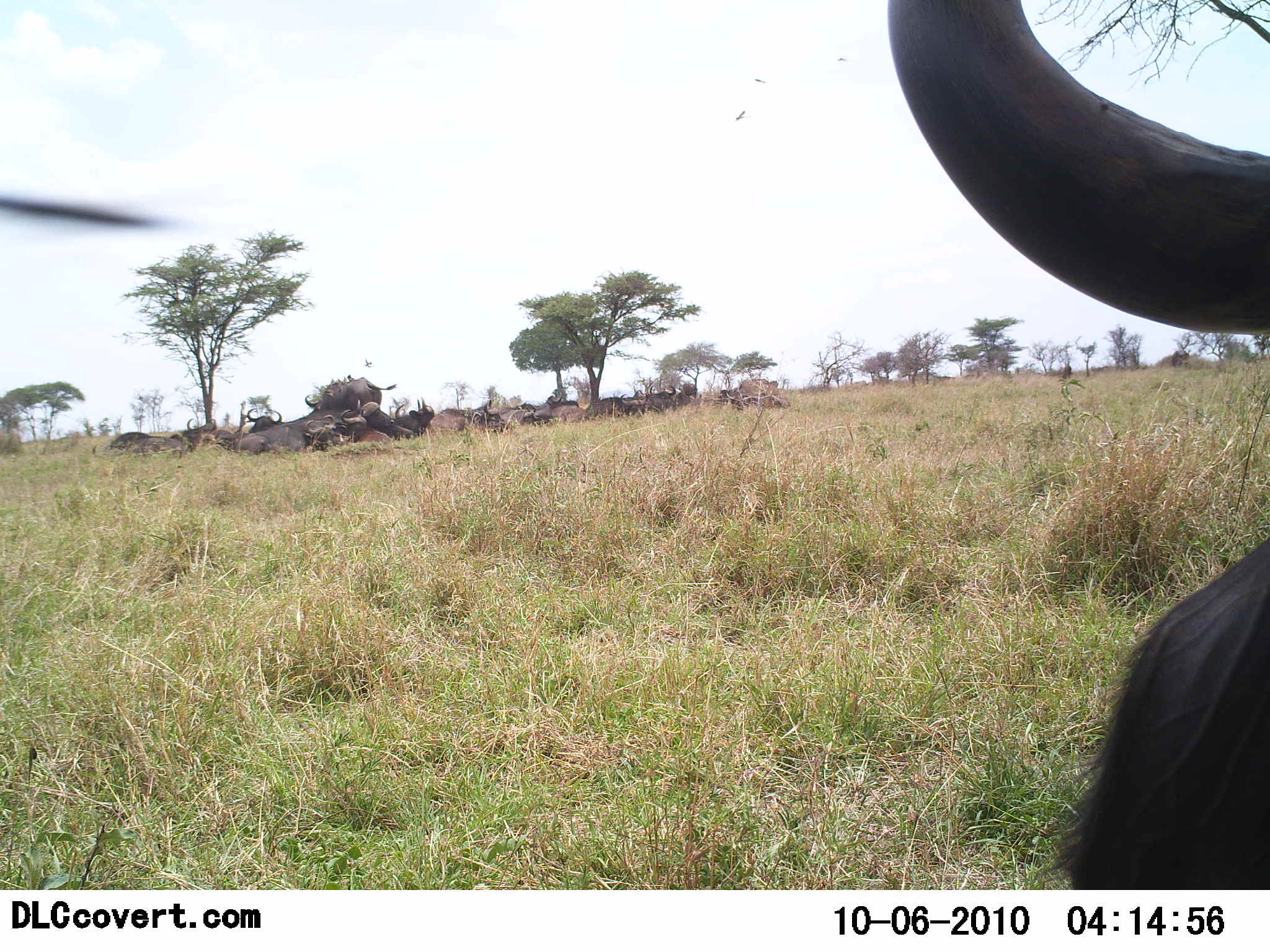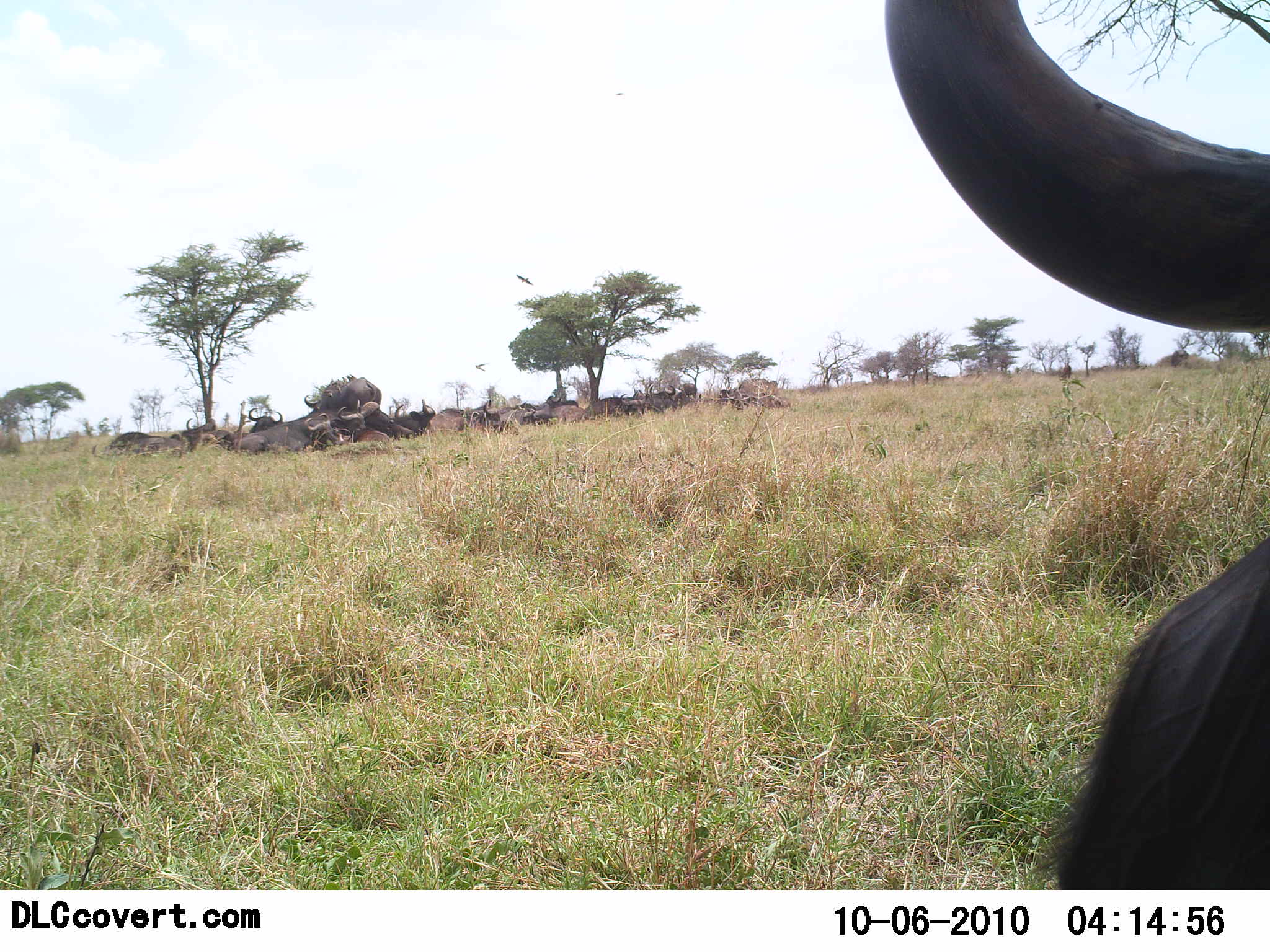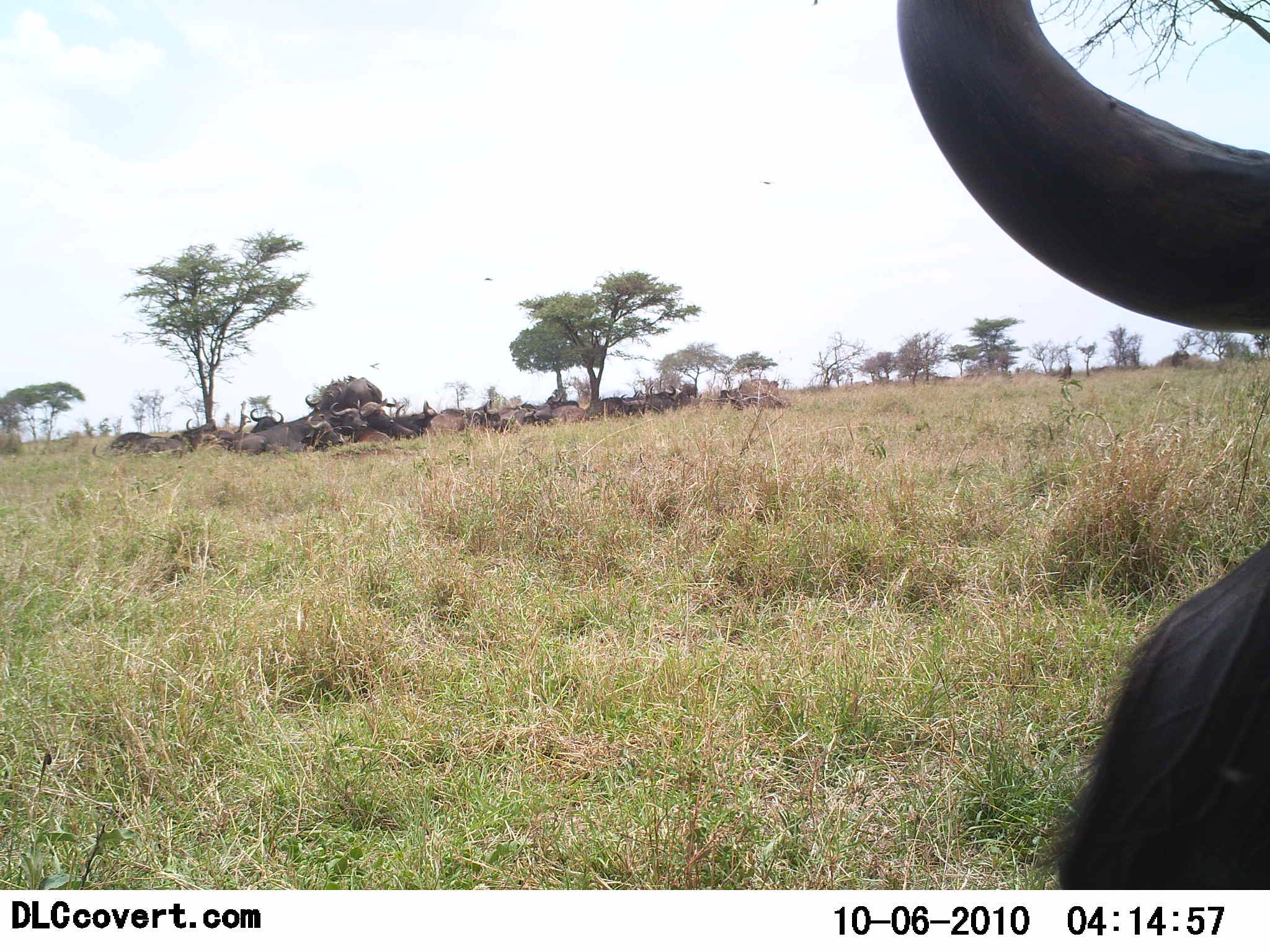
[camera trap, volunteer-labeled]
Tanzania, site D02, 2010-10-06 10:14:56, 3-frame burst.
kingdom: Animalia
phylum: Chordata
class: Mammalia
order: Artiodactyla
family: Bovidae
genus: Connochaetes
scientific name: Connochaetes taurinus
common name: blue wildebeest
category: wildebeest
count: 11-50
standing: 55%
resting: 100%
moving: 0%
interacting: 0%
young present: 0%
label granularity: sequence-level